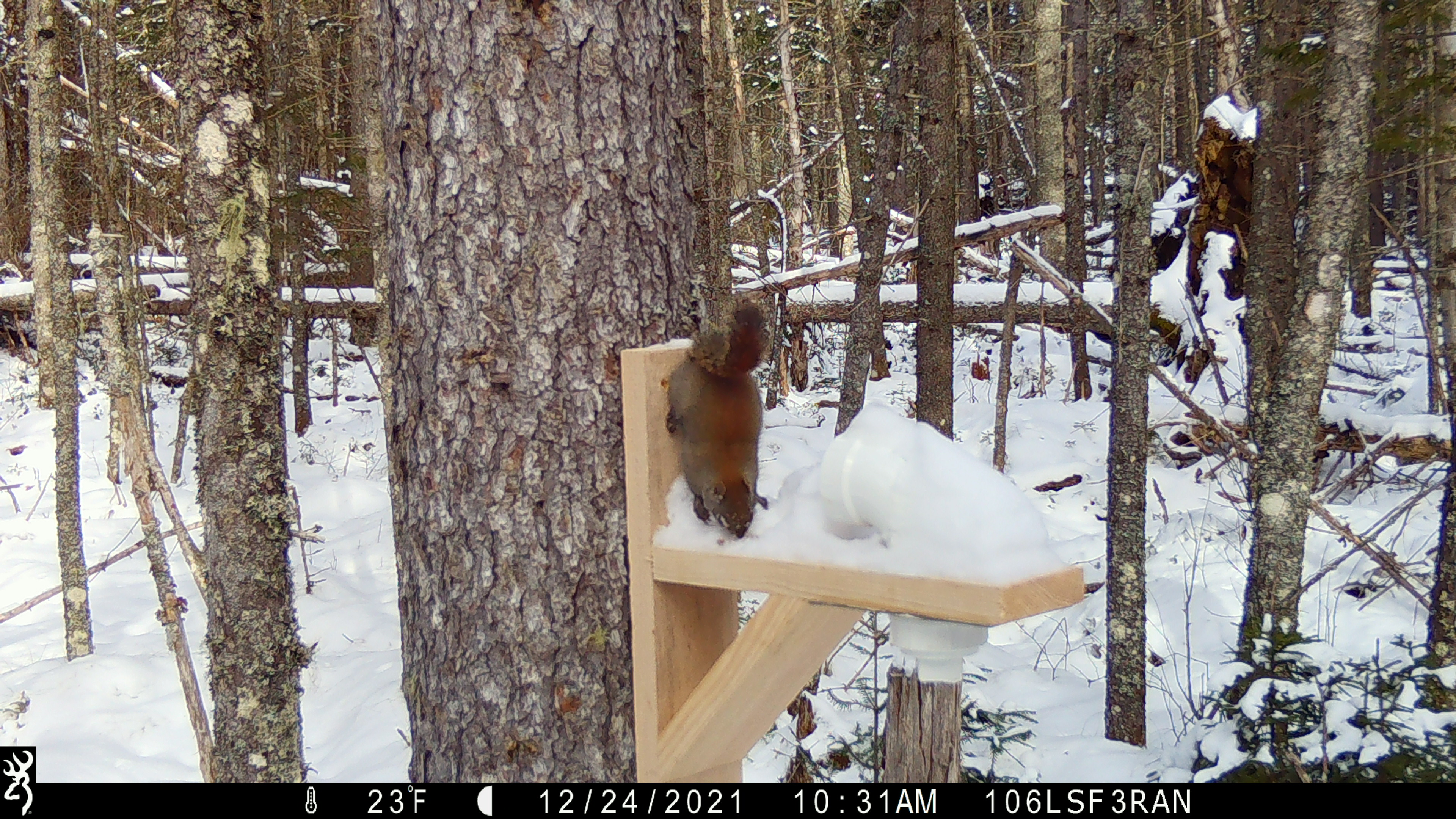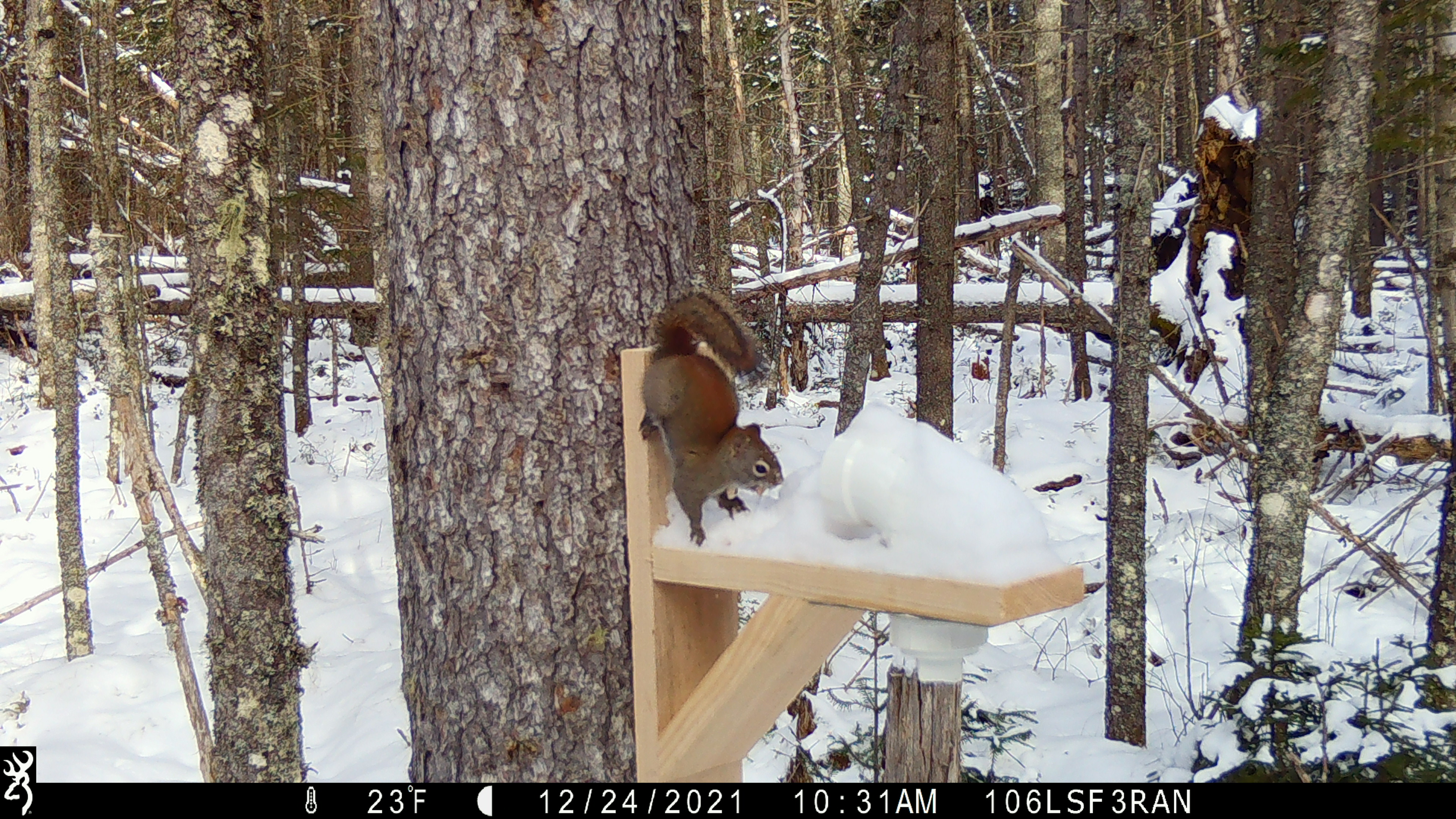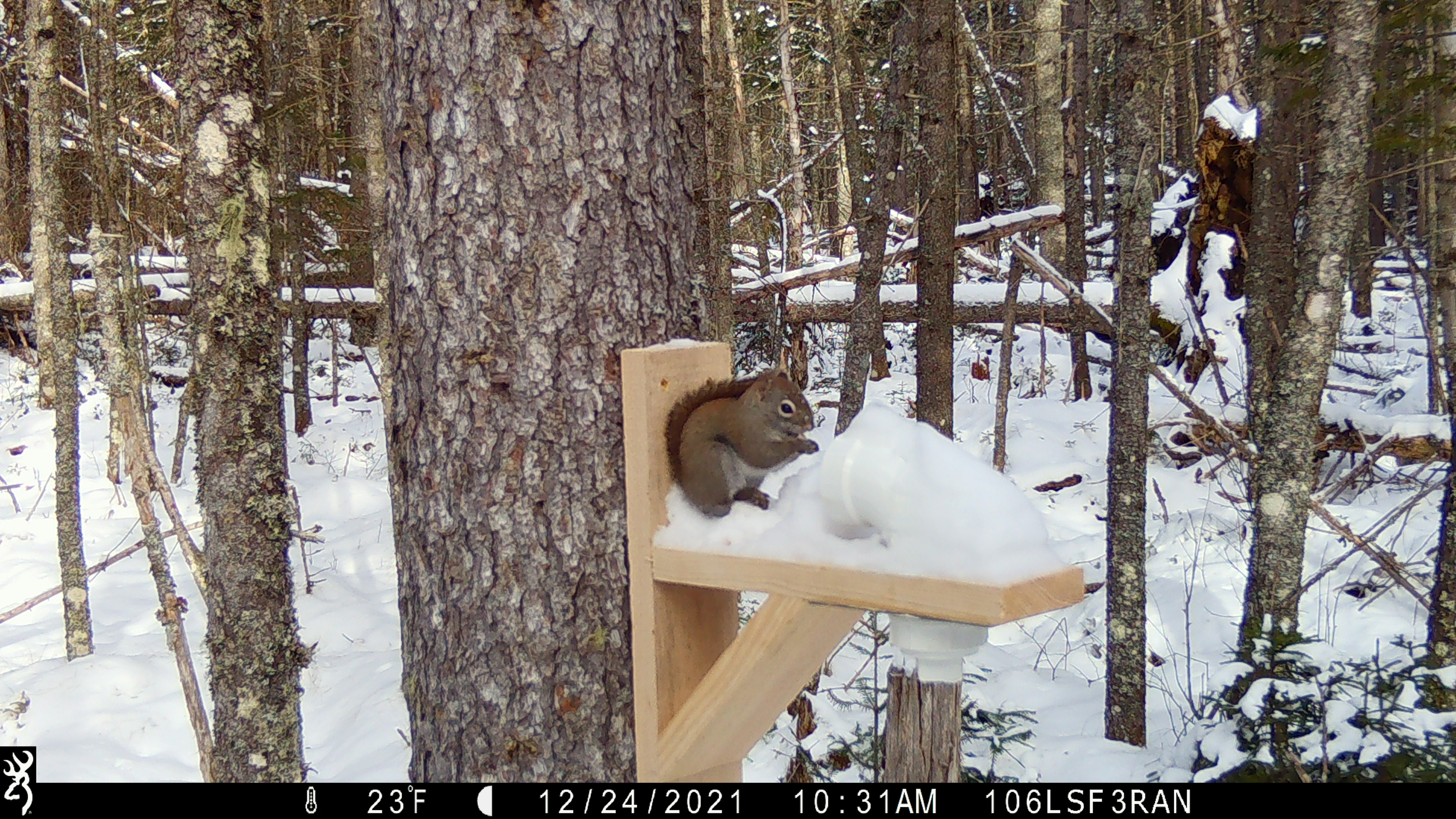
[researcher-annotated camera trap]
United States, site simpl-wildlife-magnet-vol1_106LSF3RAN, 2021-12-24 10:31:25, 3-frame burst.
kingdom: Animalia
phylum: Chordata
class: Mammalia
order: Rodentia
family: Sciuridae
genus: Tamiasciurus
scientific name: Tamiasciurus hudsonicus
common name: red squirrel